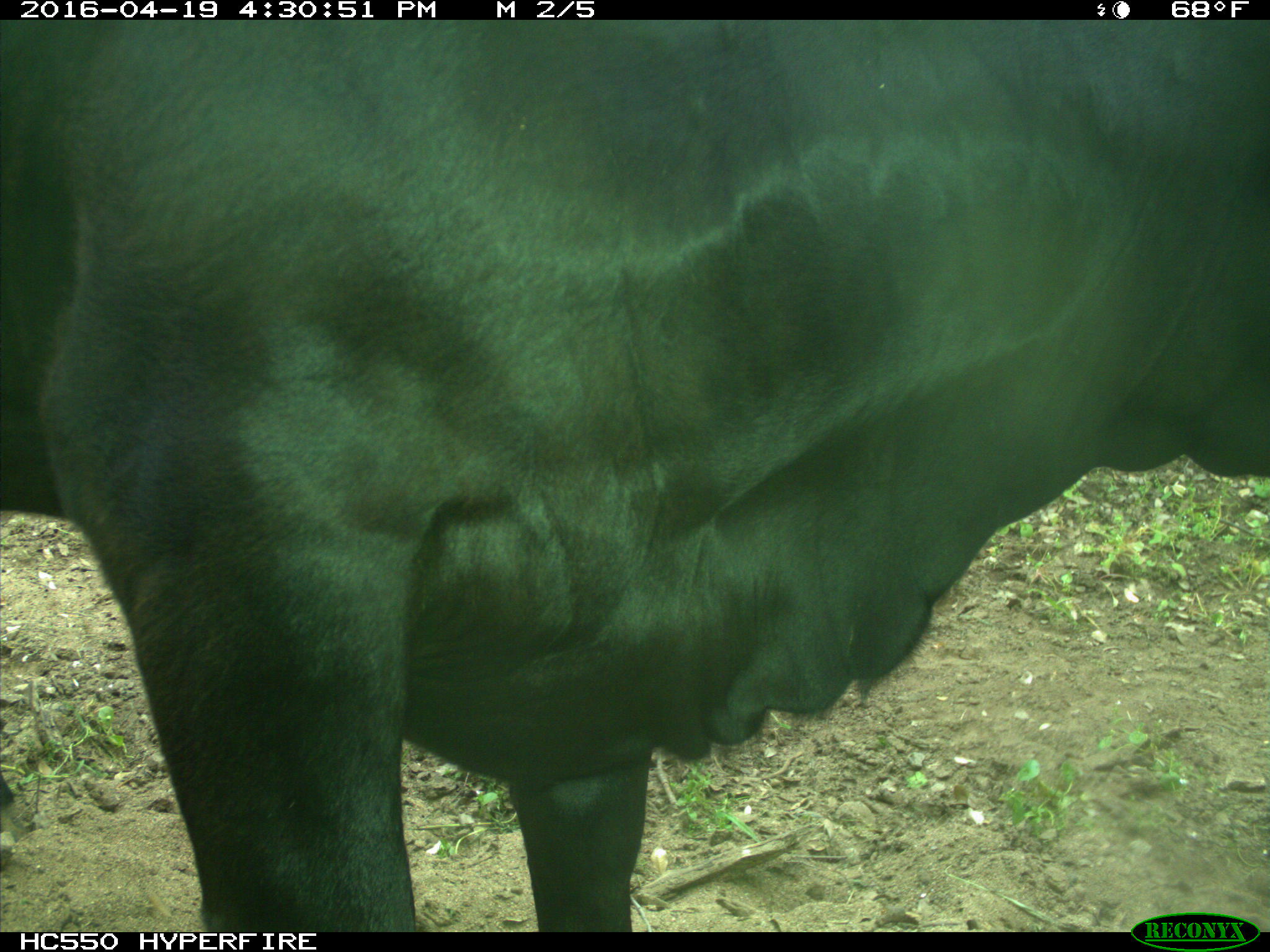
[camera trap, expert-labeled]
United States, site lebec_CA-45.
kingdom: Animalia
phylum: Chordata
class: Mammalia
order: Artiodactyla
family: Bovidae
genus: Bos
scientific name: Bos taurus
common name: domestic cow